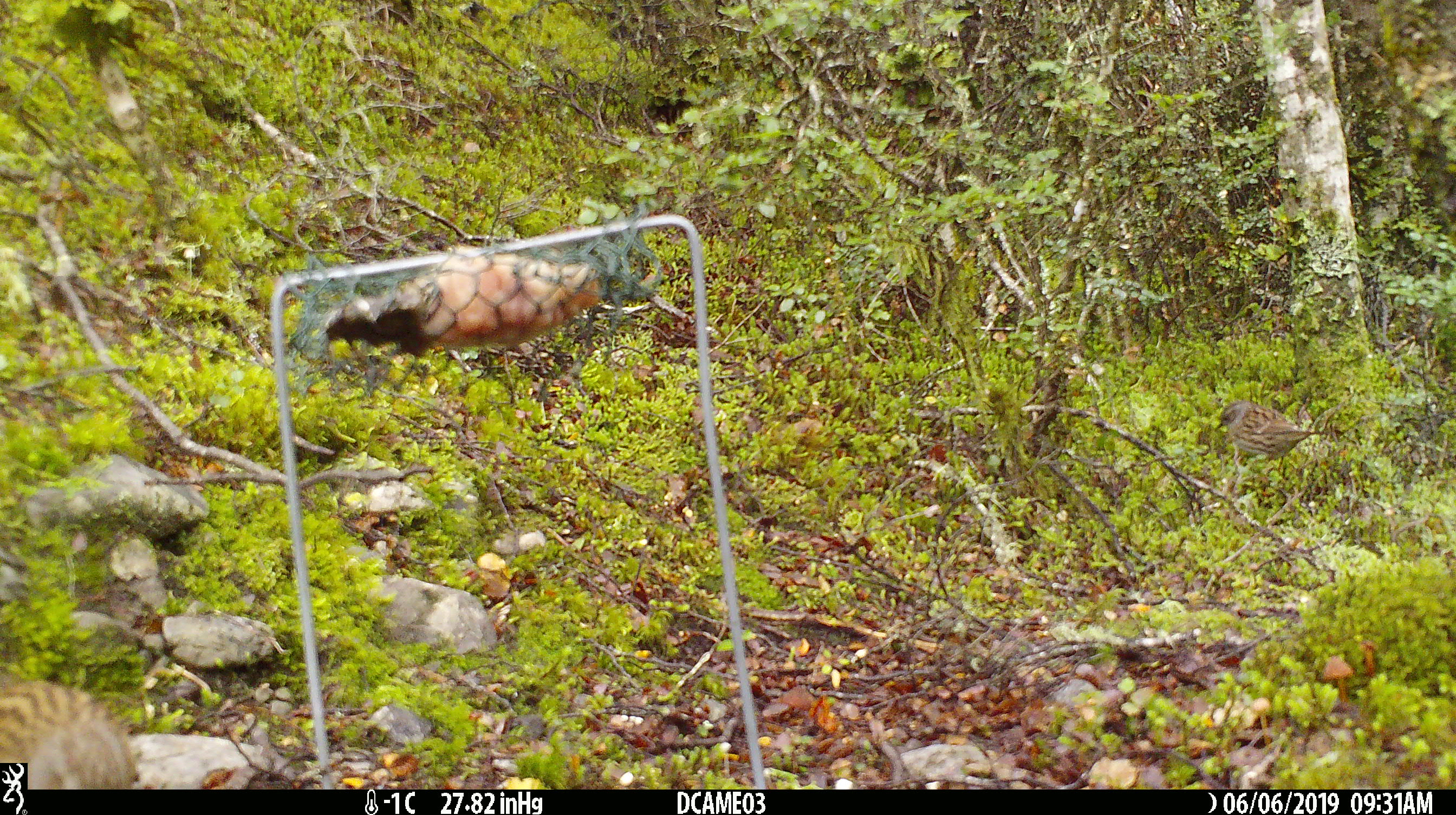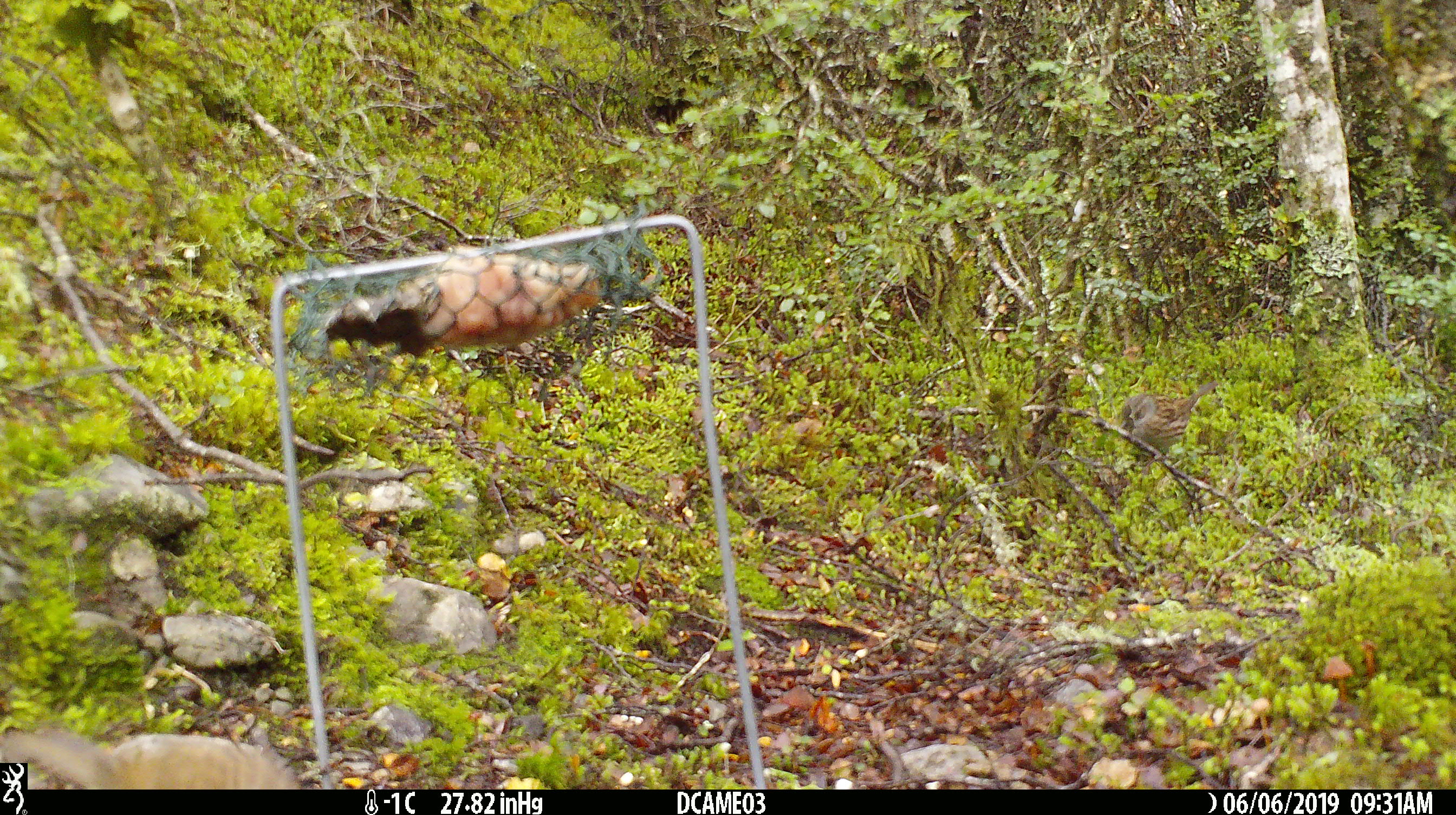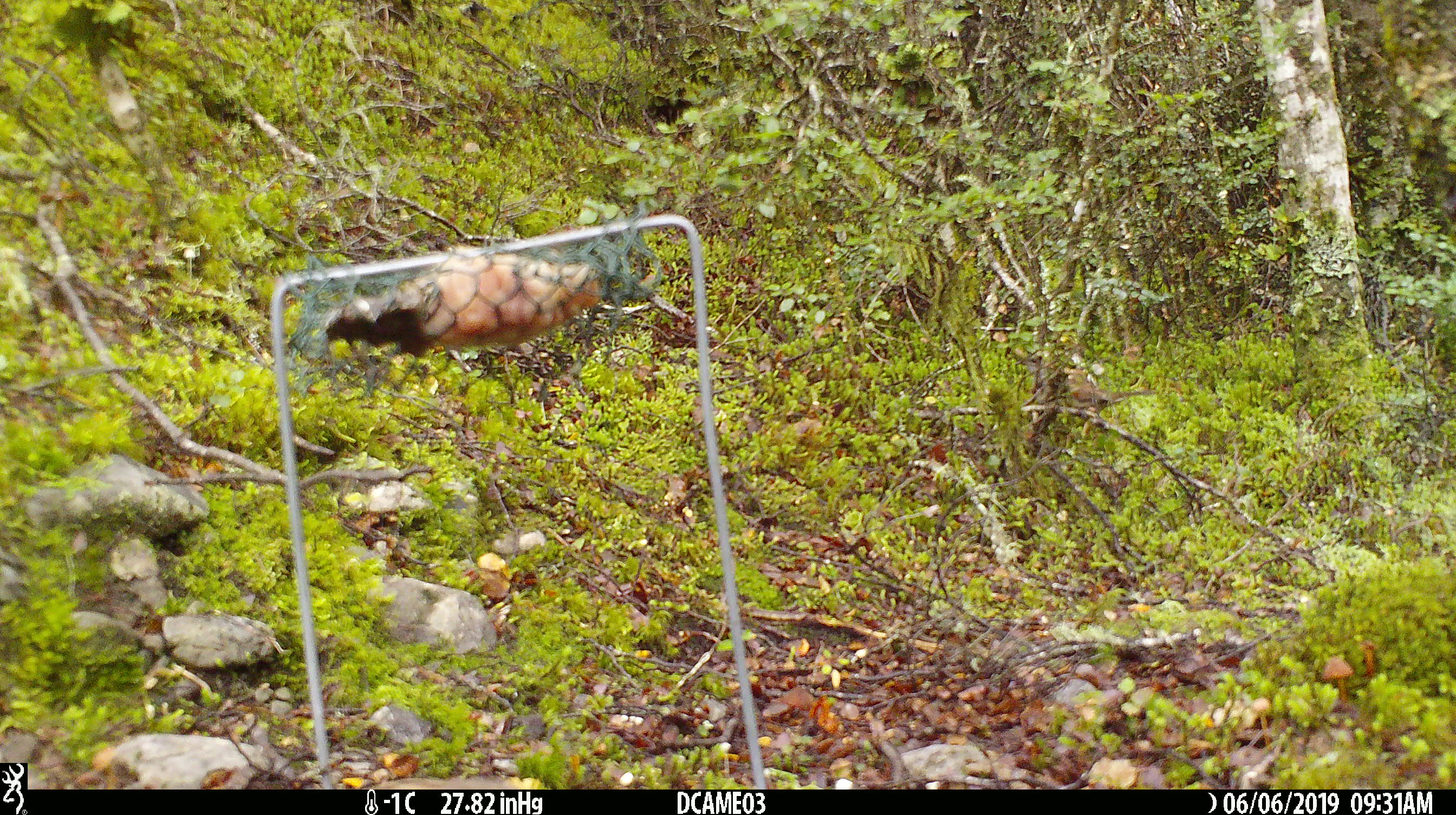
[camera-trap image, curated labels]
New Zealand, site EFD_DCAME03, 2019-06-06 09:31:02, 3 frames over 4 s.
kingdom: Animalia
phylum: Chordata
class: Aves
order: Passeriformes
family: Prunellidae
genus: Prunella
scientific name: Prunella modularis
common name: dunnock